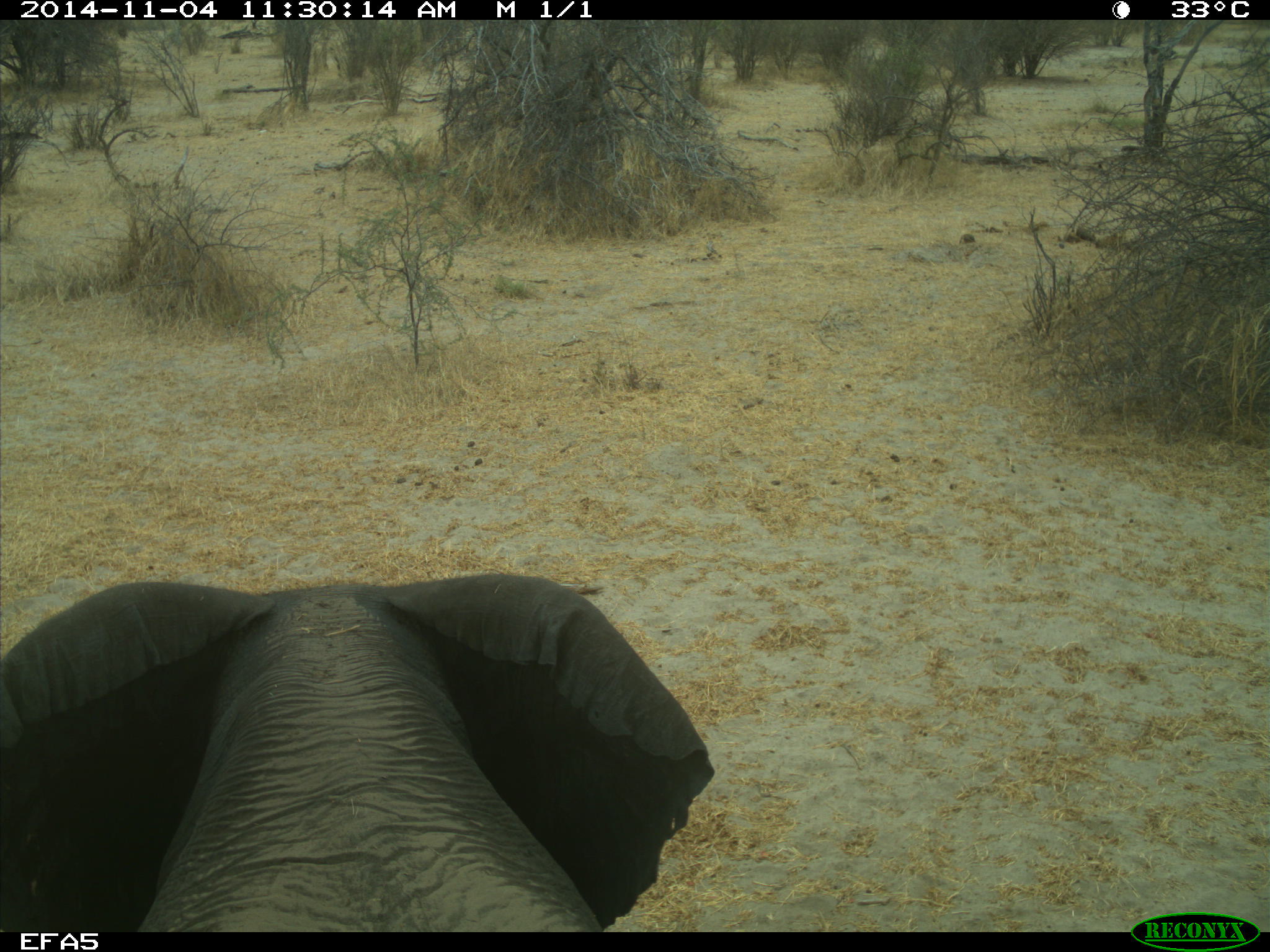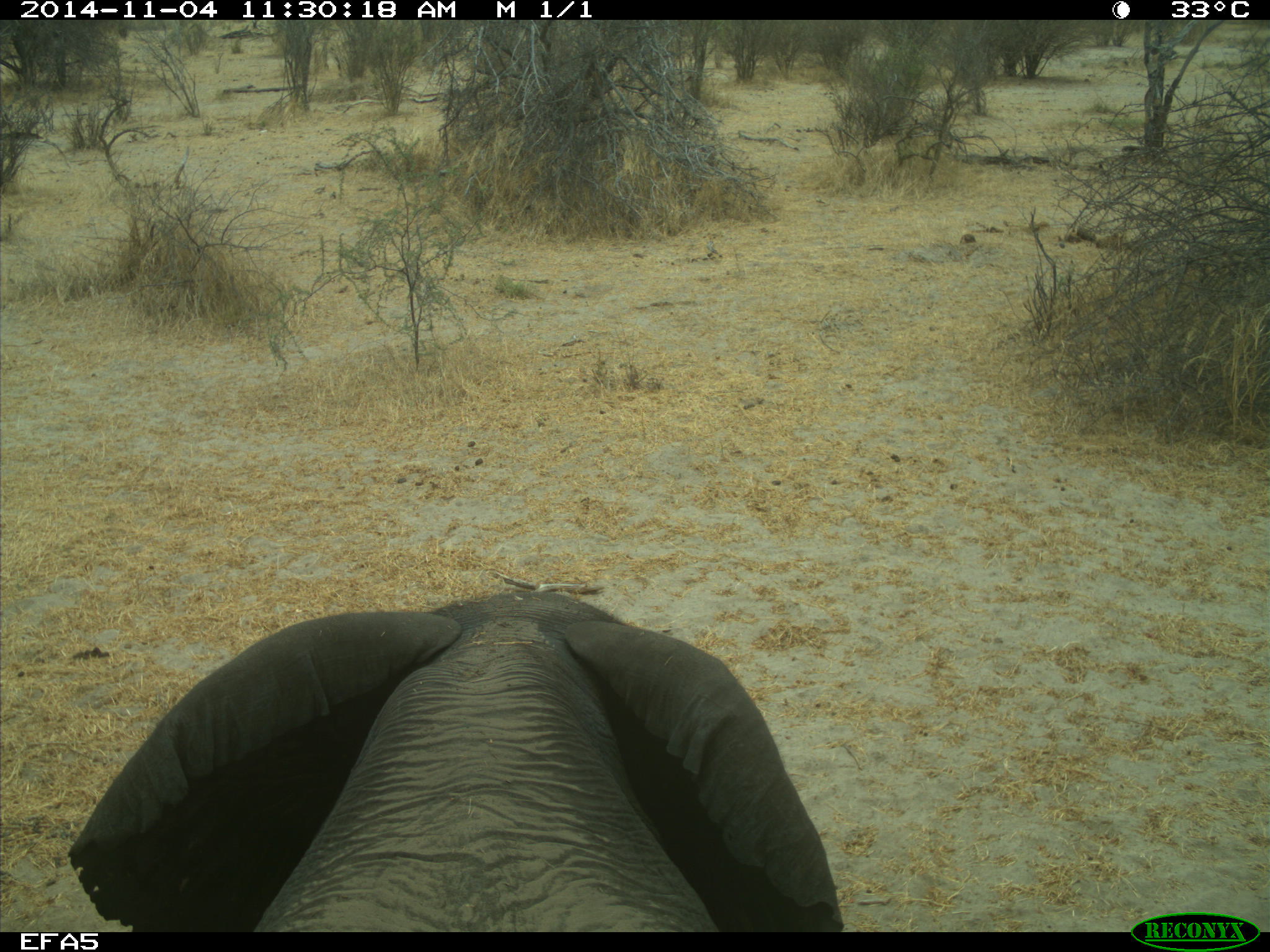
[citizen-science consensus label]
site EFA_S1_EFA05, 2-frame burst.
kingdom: Animalia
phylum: Chordata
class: Mammalia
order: Proboscidea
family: Elephantidae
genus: Loxodonta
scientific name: Loxodonta africana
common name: african bush elephant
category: elephant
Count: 1.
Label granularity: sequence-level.